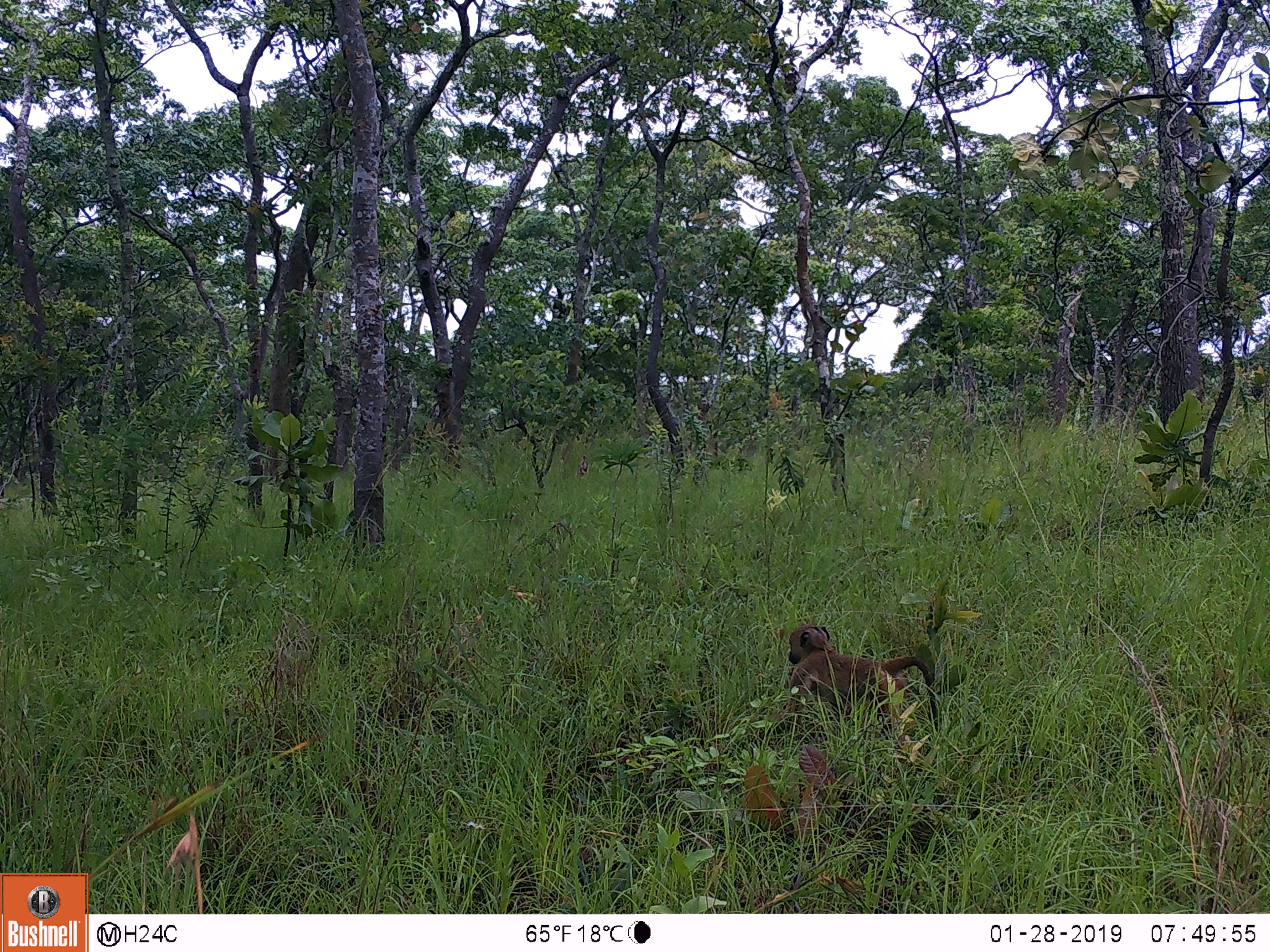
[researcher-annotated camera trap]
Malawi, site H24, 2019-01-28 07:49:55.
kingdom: Animalia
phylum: Chordata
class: Mammalia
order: Primates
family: Cercopithecidae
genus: Papio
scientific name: Papio cynocephalus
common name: yellow baboon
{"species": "yellow baboon (Papio cynocephalus)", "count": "1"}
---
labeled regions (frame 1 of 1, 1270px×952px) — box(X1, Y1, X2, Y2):
yellow baboon: box(774, 617, 946, 762)